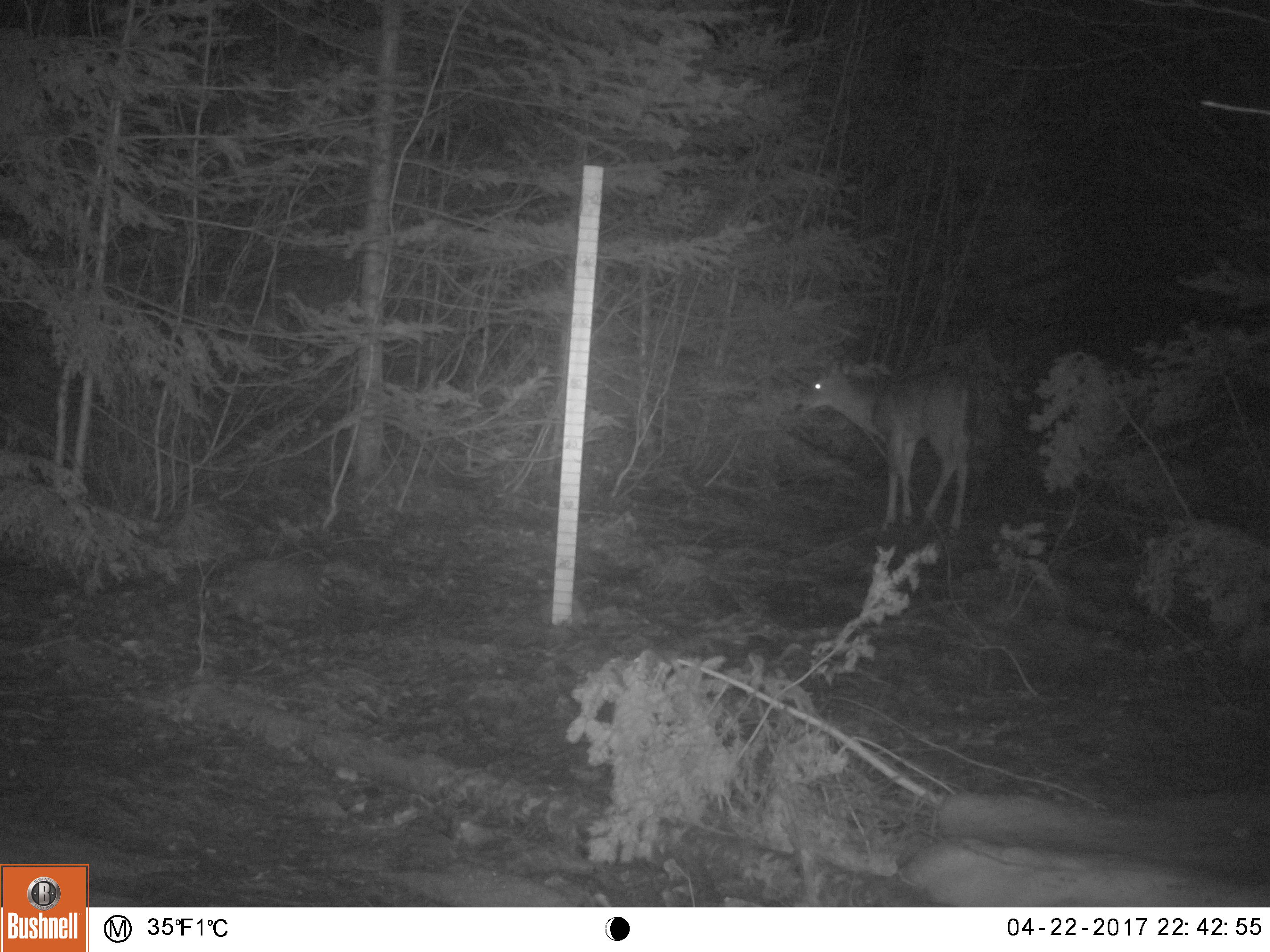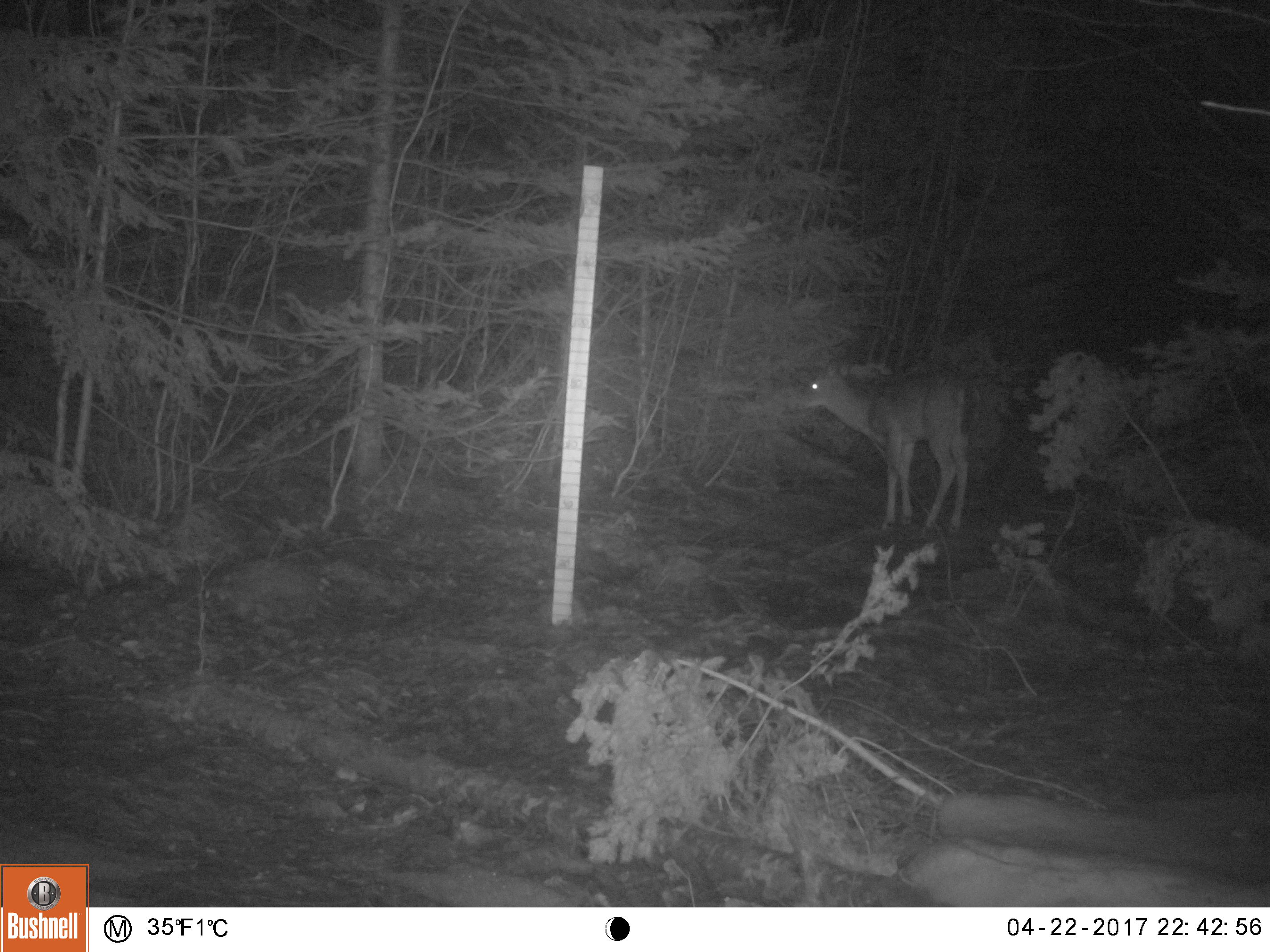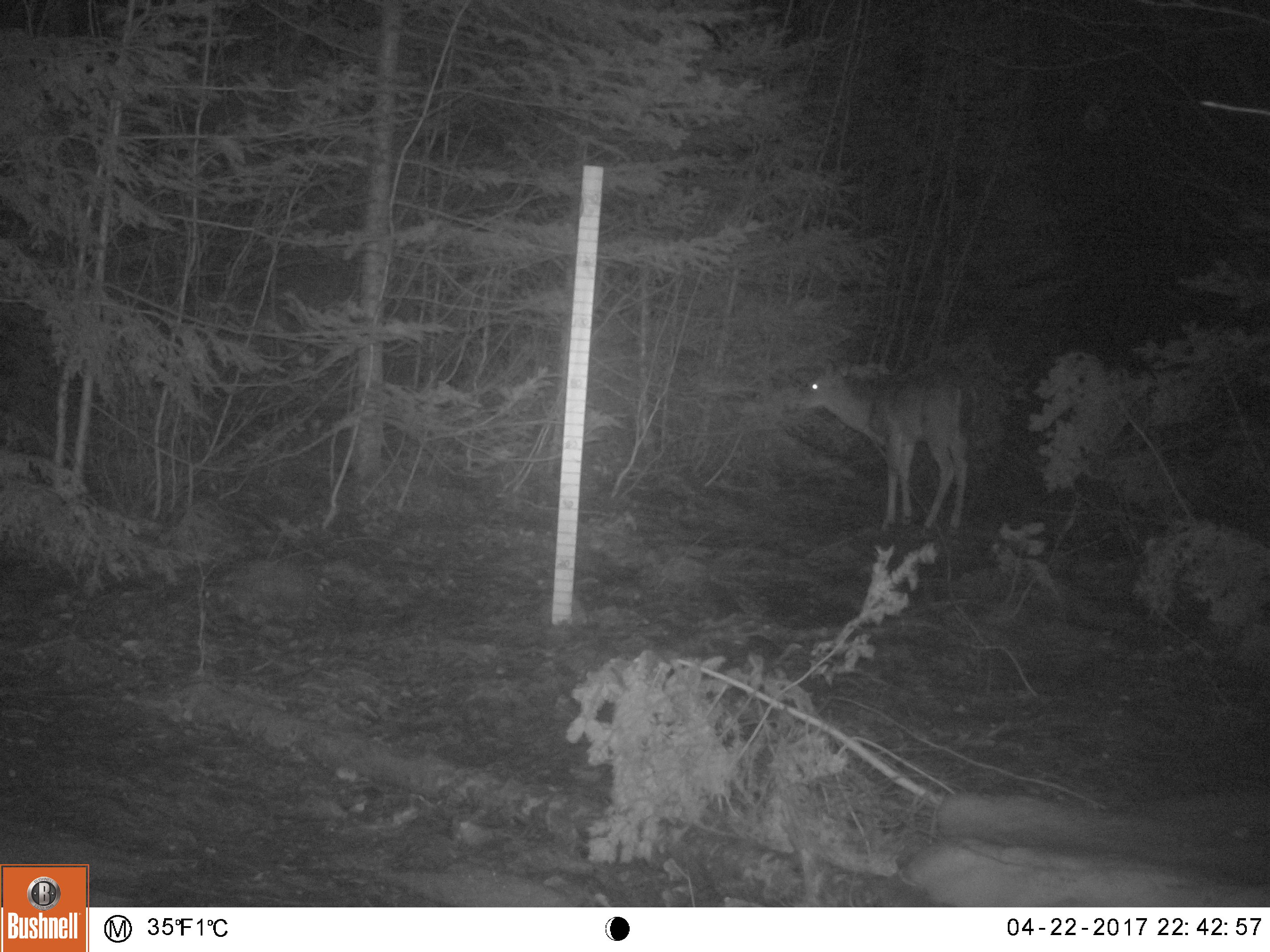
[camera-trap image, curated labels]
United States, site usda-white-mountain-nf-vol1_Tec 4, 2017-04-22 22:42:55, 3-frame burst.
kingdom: Animalia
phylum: Chordata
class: Mammalia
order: Artiodactyla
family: Cervidae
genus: Odocoileus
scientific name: Odocoileus virginianus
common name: white-tailed deer